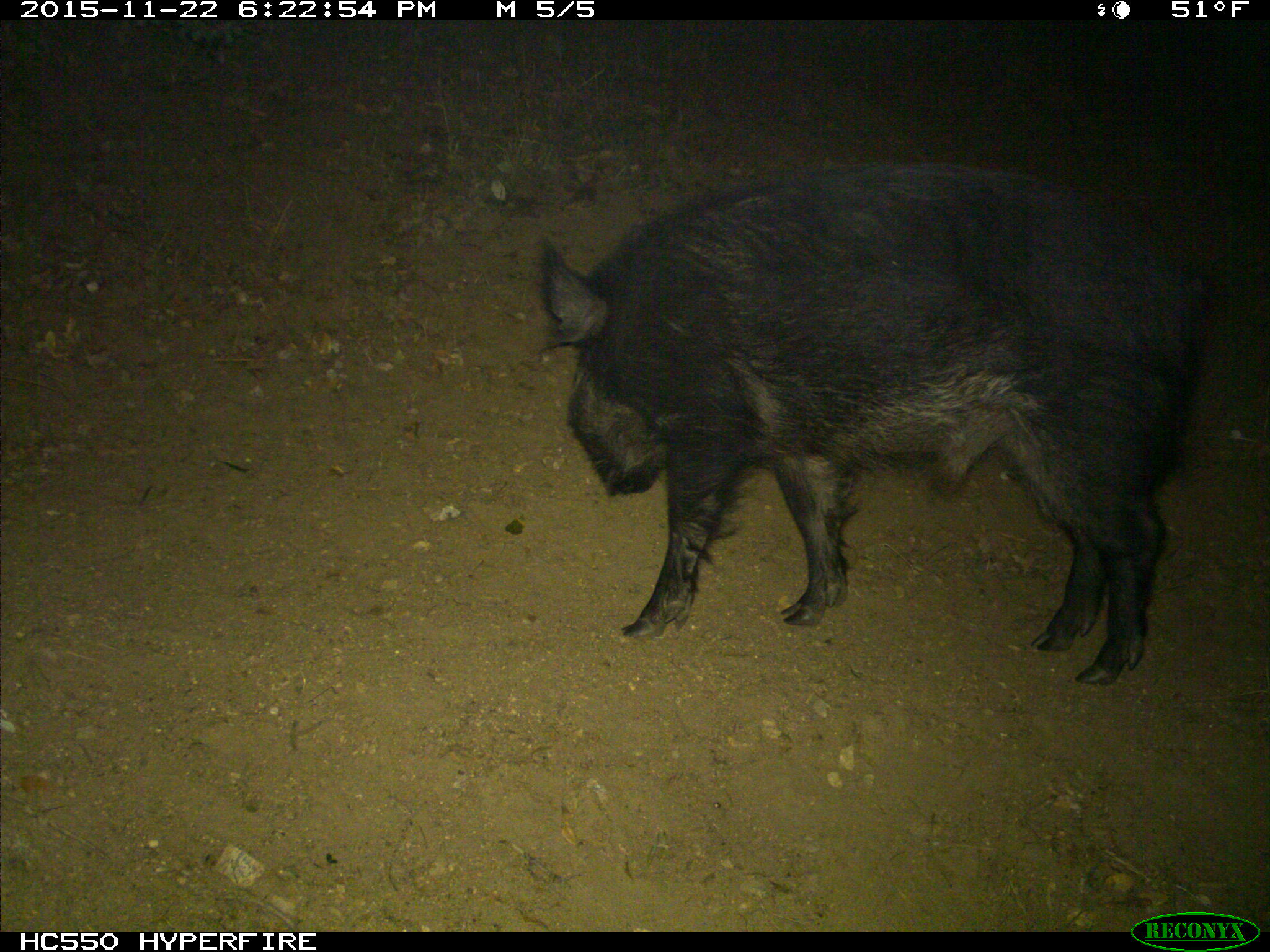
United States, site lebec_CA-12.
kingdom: Animalia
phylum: Chordata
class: Mammalia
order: Artiodactyla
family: Suidae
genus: Sus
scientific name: Sus scrofa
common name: wild boar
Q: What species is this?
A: Sus scrofa (wild boar).